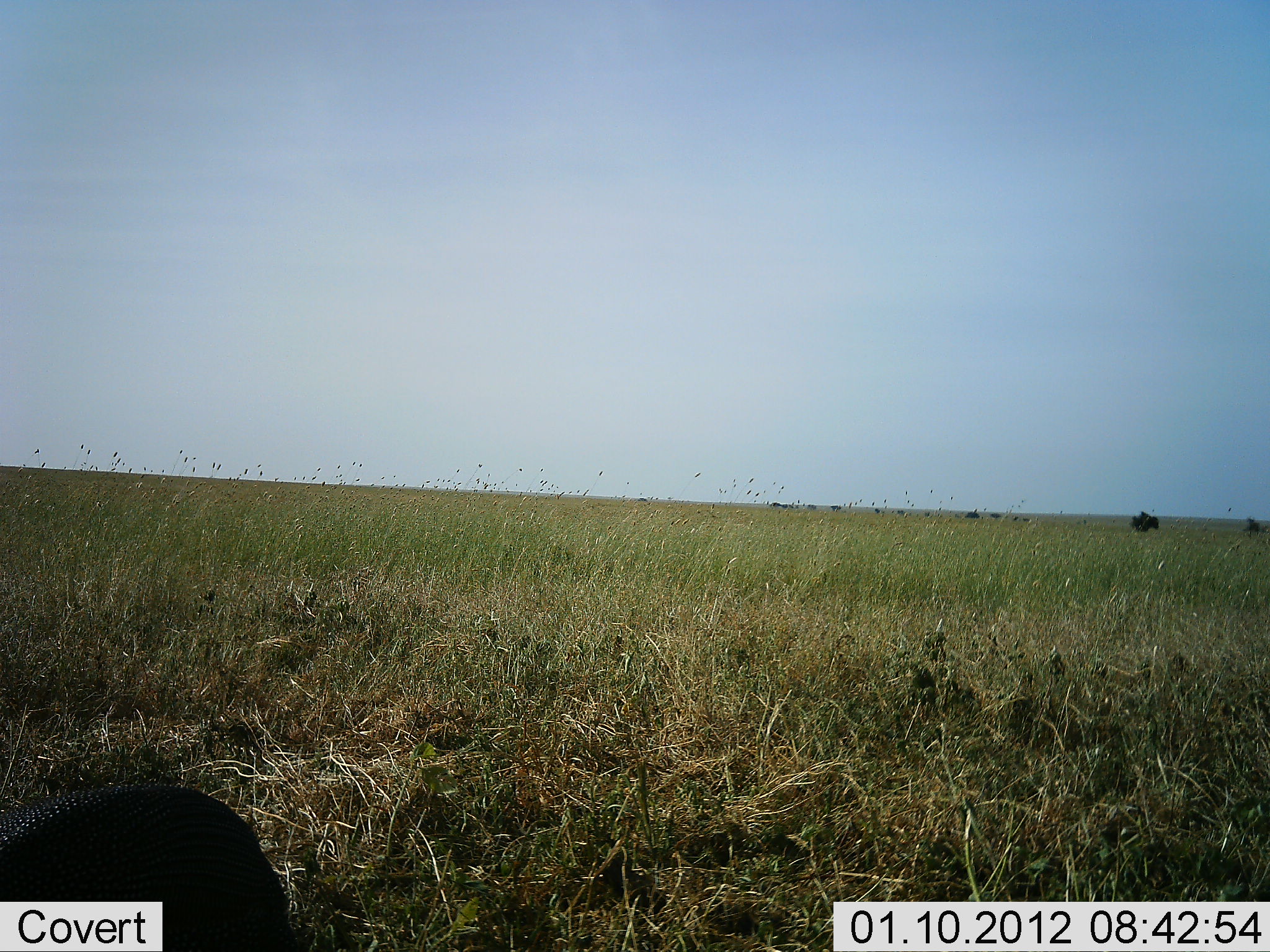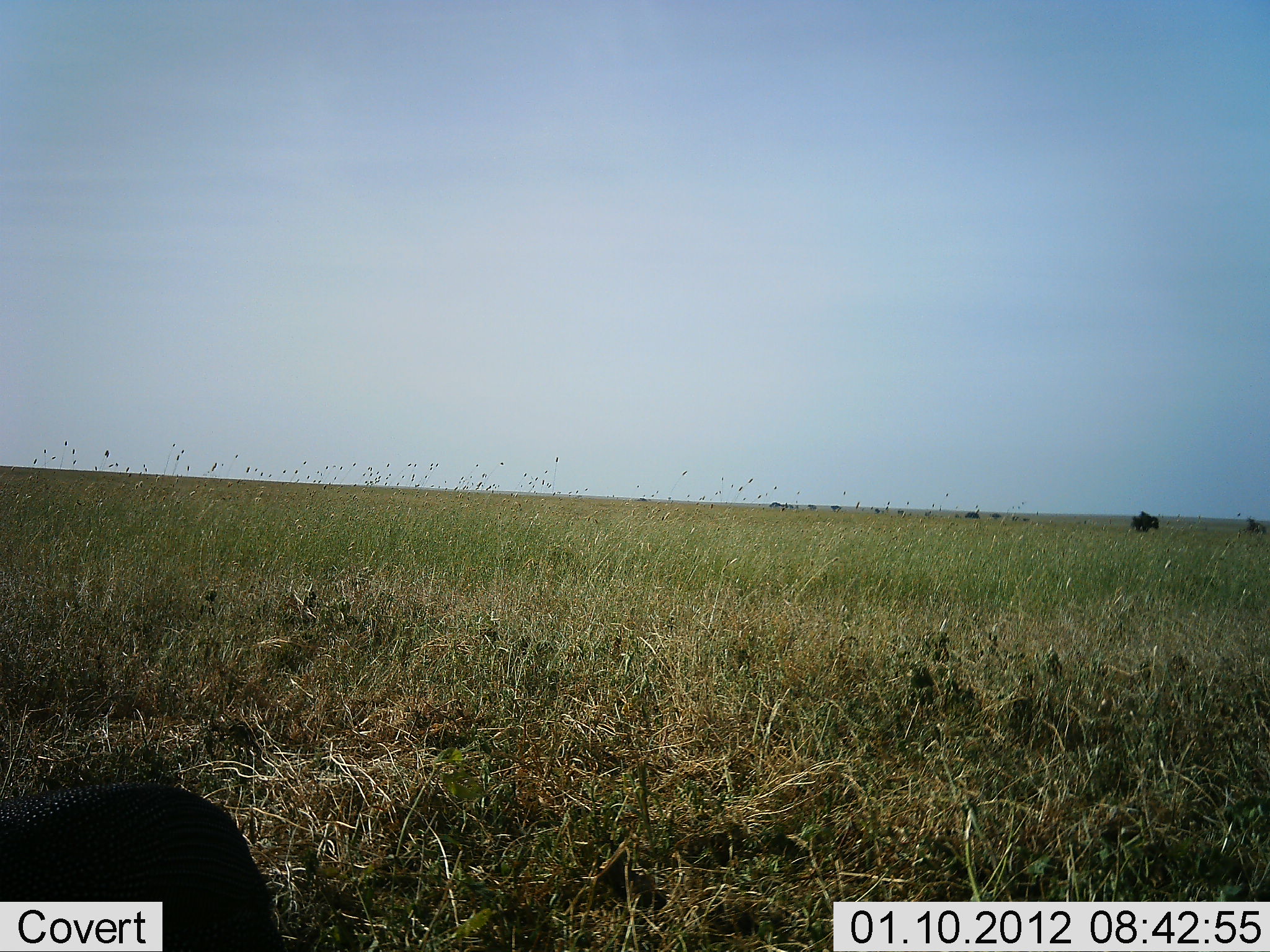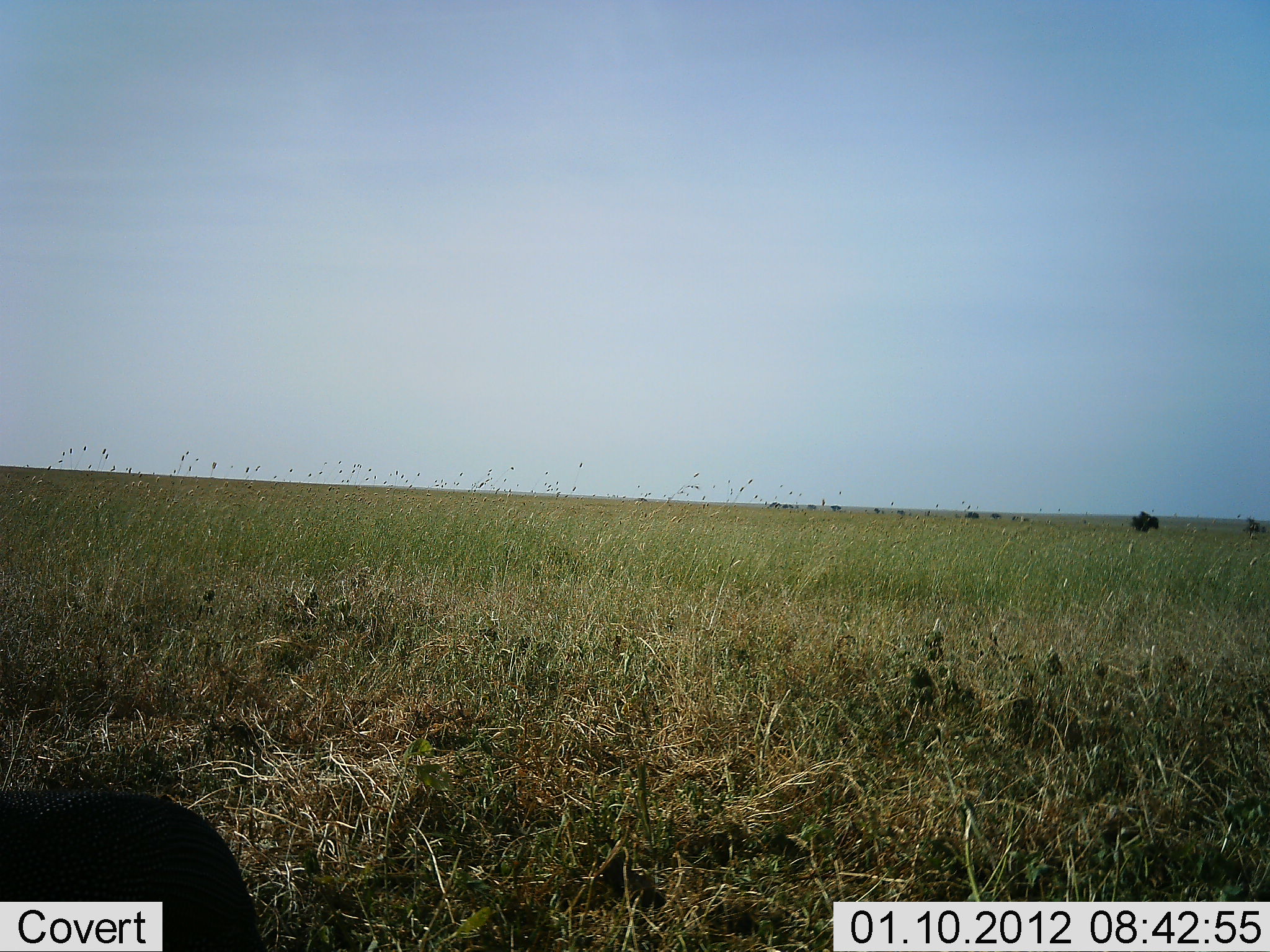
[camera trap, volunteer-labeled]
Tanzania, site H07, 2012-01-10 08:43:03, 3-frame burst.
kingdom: Animalia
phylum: Chordata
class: Aves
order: Galliformes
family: Numididae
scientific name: Numididae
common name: guinea fowl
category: guineafowl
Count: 1.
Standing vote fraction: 42%.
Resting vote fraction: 0%.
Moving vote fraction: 25%.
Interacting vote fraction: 0%.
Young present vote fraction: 0%.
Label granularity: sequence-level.